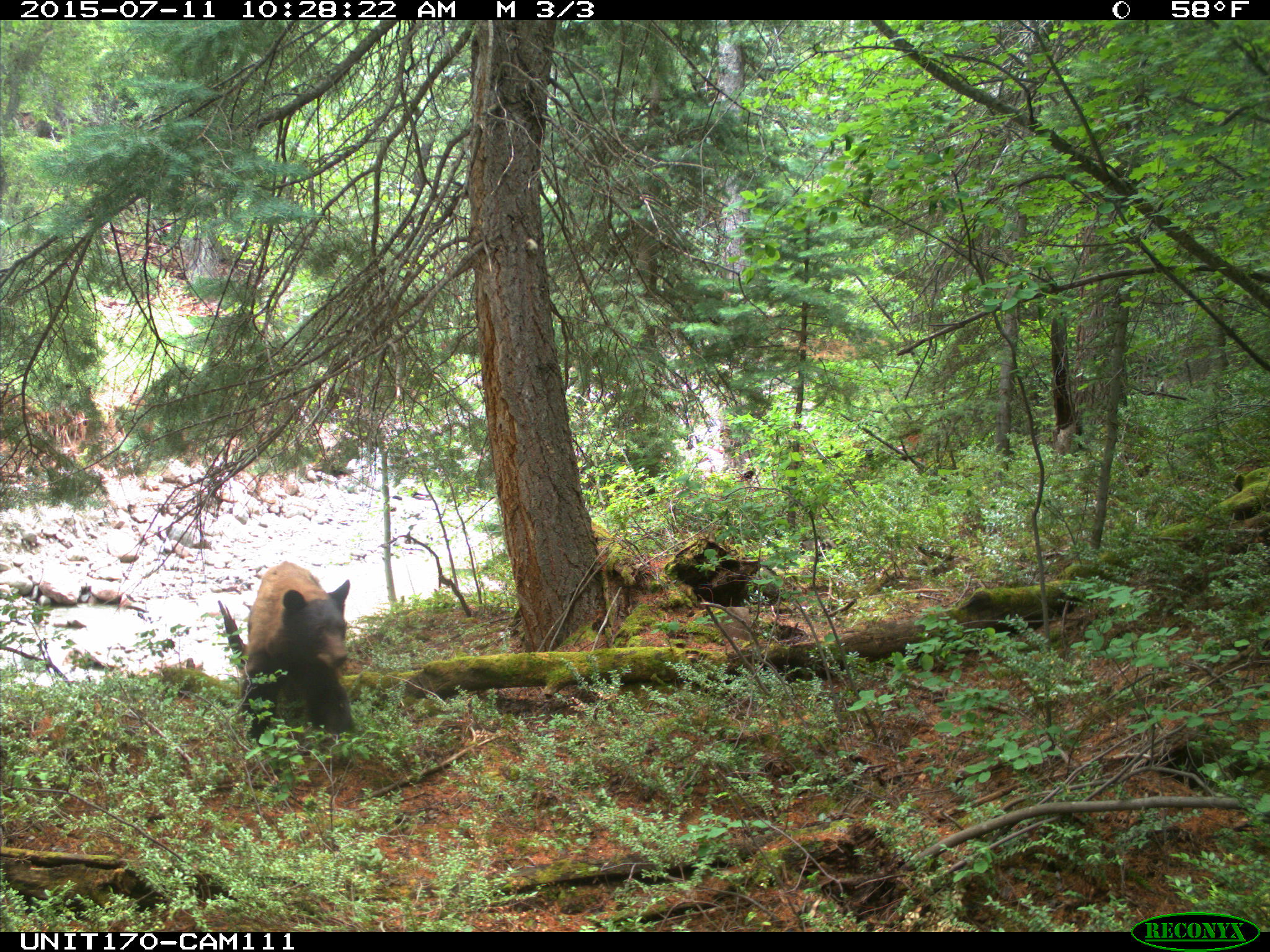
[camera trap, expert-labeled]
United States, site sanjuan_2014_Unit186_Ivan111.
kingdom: Animalia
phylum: Chordata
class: Mammalia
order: Carnivora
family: Ursidae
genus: Ursus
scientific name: Ursus americanus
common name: american black bear